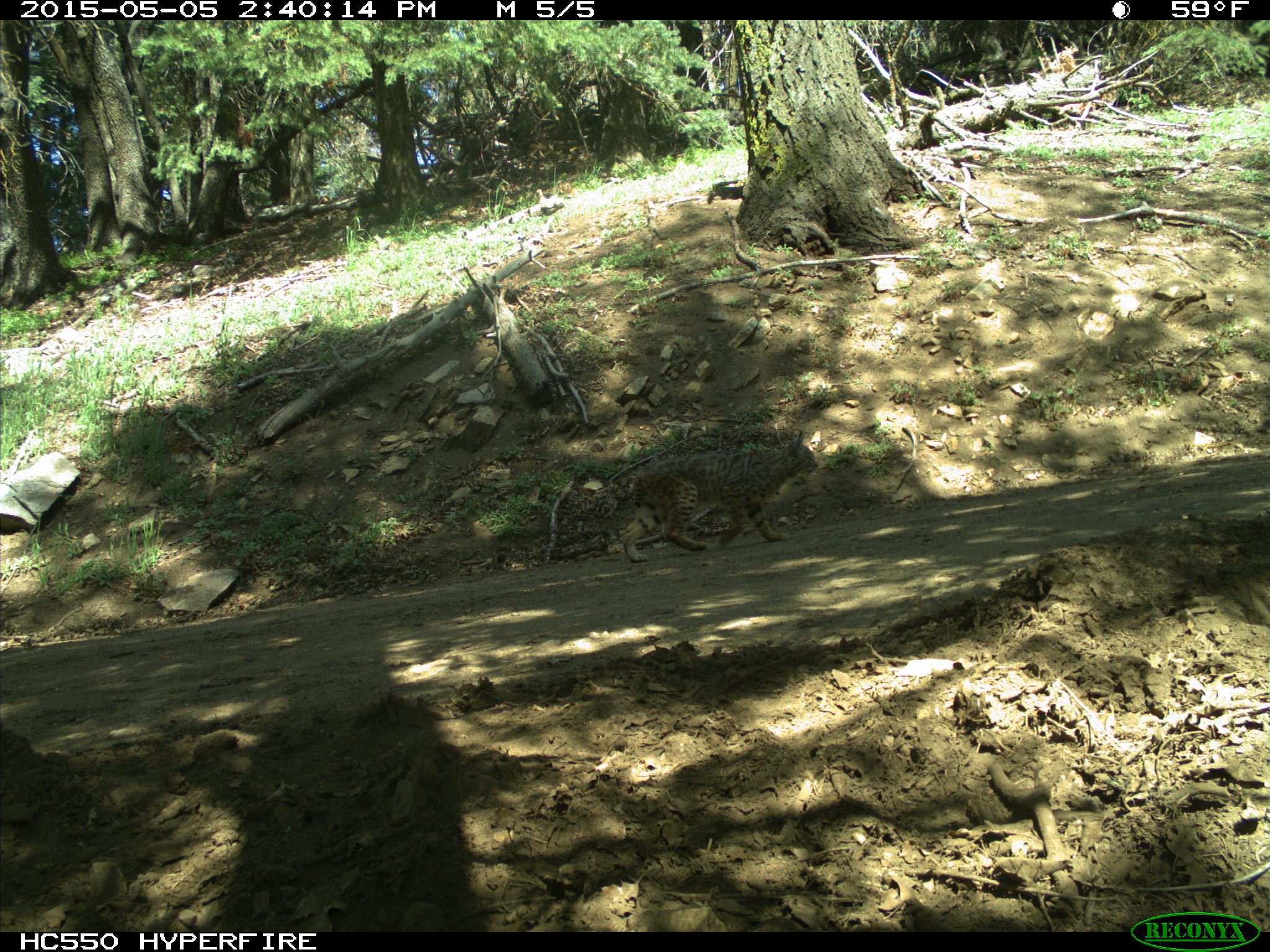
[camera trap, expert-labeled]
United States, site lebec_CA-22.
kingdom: Animalia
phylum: Chordata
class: Mammalia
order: Carnivora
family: Felidae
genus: Lynx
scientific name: Lynx rufus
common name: bobcat